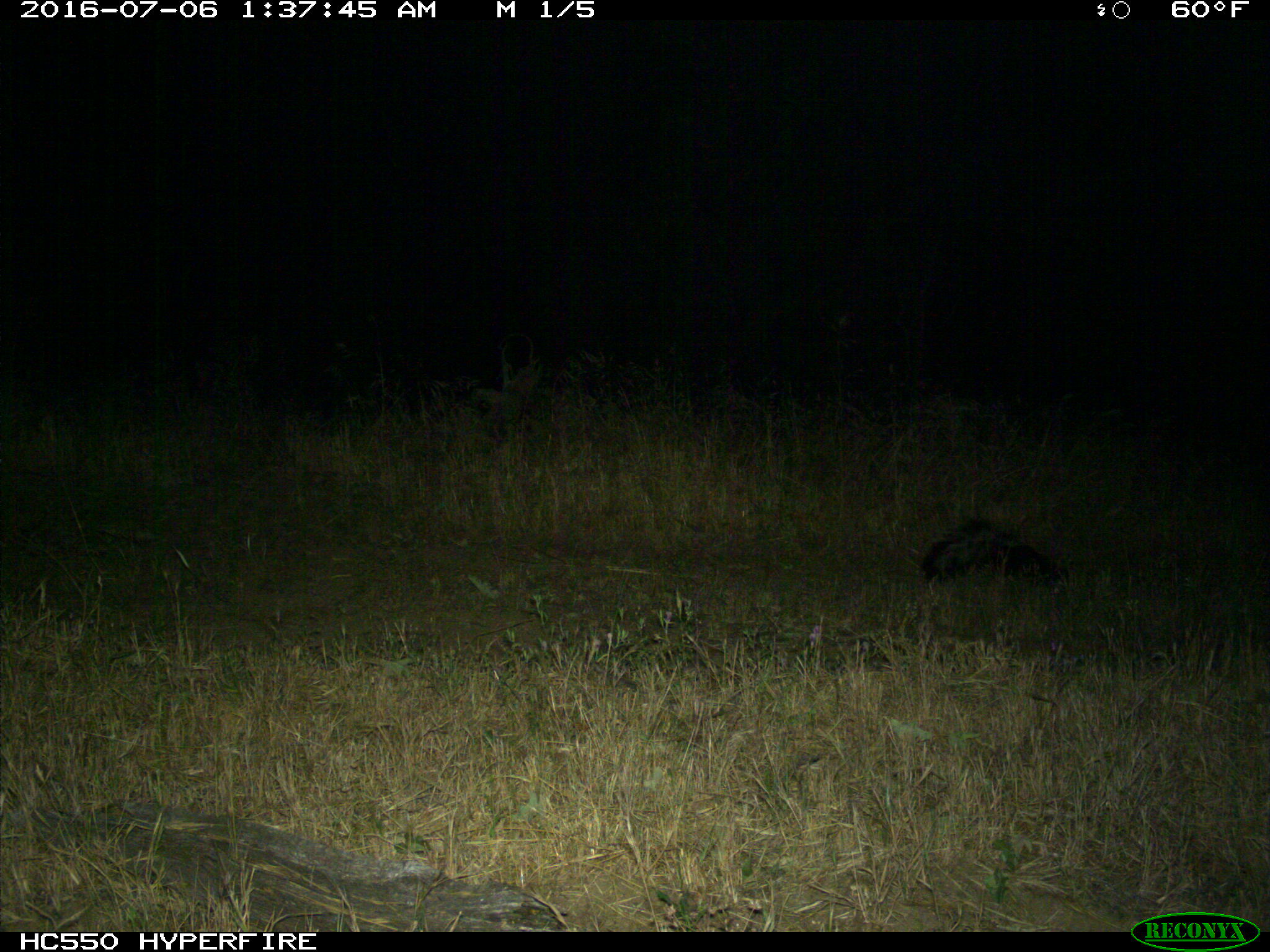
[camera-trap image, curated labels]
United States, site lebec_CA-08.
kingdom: Animalia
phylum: Chordata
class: Mammalia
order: Carnivora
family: Mephitidae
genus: Mephitis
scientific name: Mephitis mephitis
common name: striped skunk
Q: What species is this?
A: Mephitis mephitis (striped skunk).